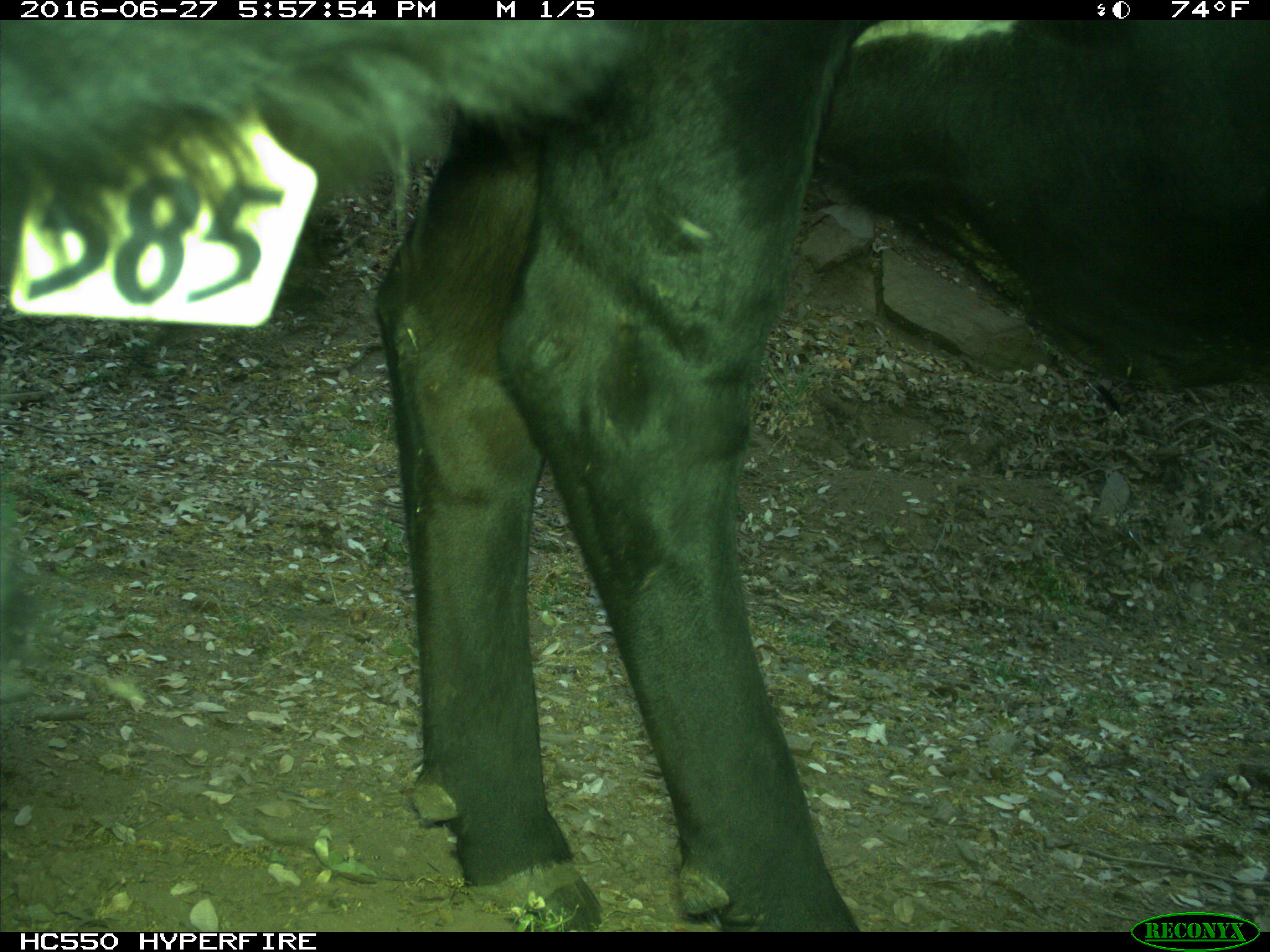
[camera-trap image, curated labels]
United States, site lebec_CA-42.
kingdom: Animalia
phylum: Chordata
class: Mammalia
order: Artiodactyla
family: Bovidae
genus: Bos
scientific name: Bos taurus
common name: domestic cow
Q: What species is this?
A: Bos taurus (domestic cow).